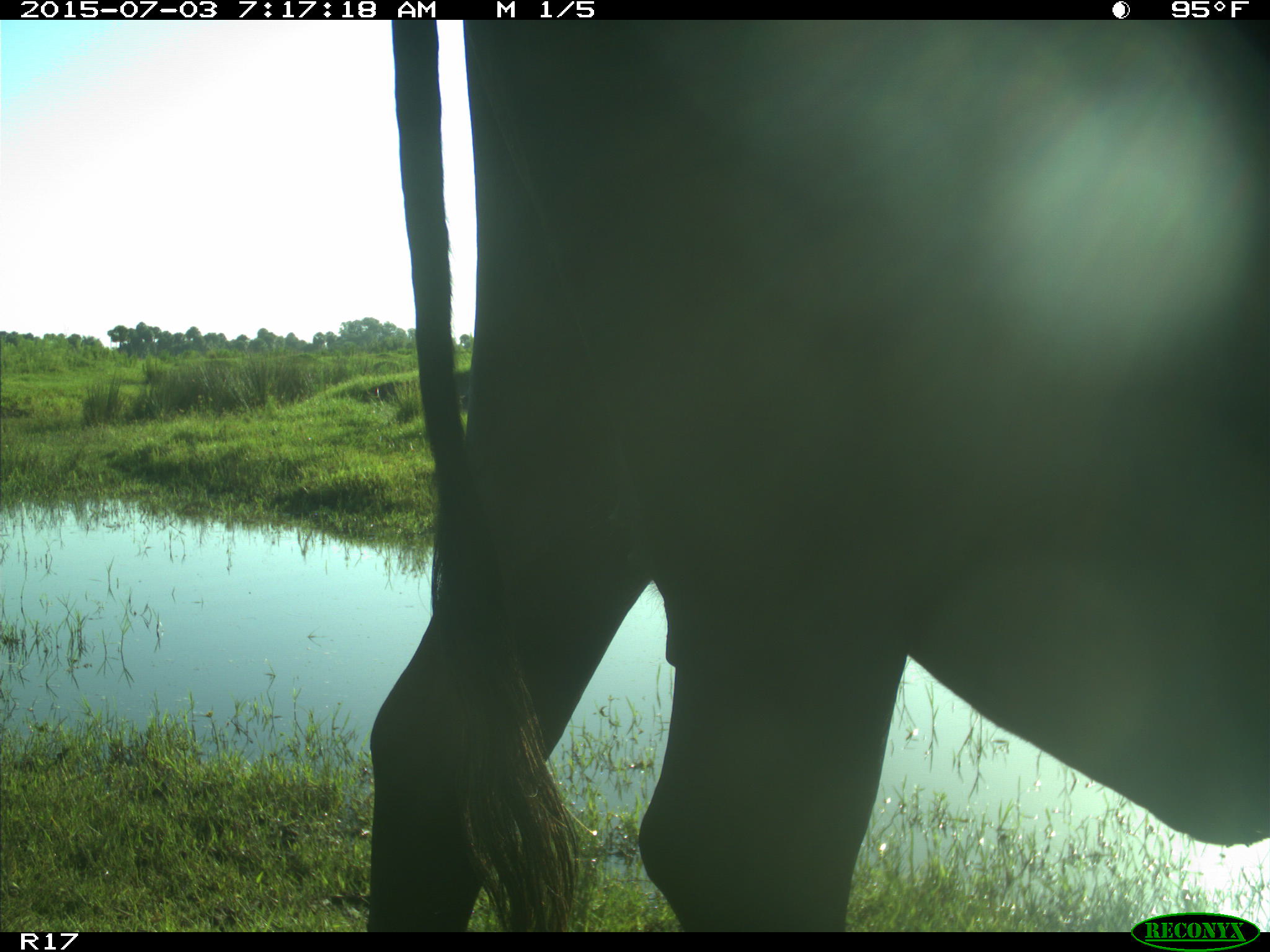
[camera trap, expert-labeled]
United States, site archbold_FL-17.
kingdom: Animalia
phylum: Chordata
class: Mammalia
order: Artiodactyla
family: Bovidae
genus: Bos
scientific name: Bos taurus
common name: domestic cow